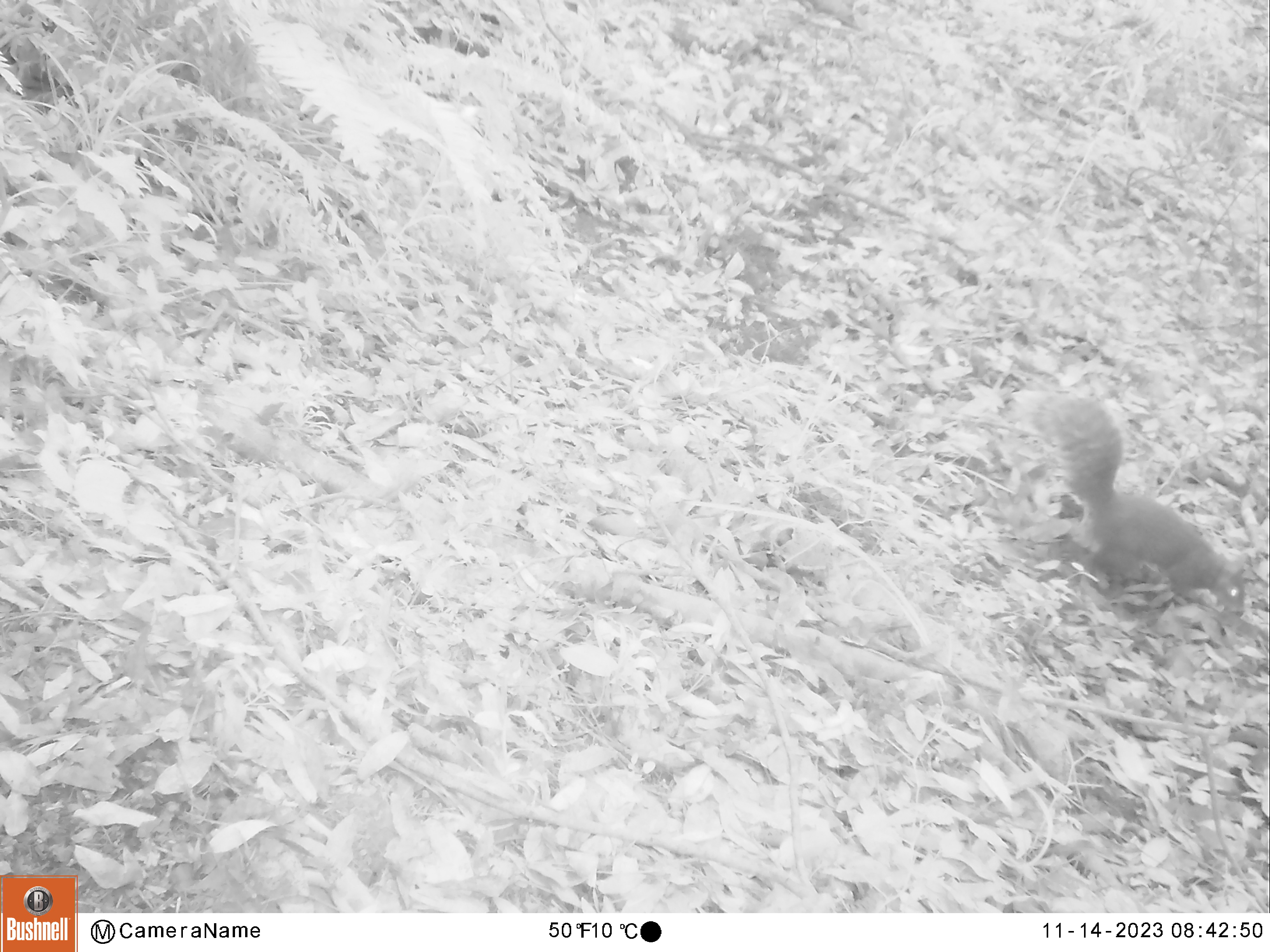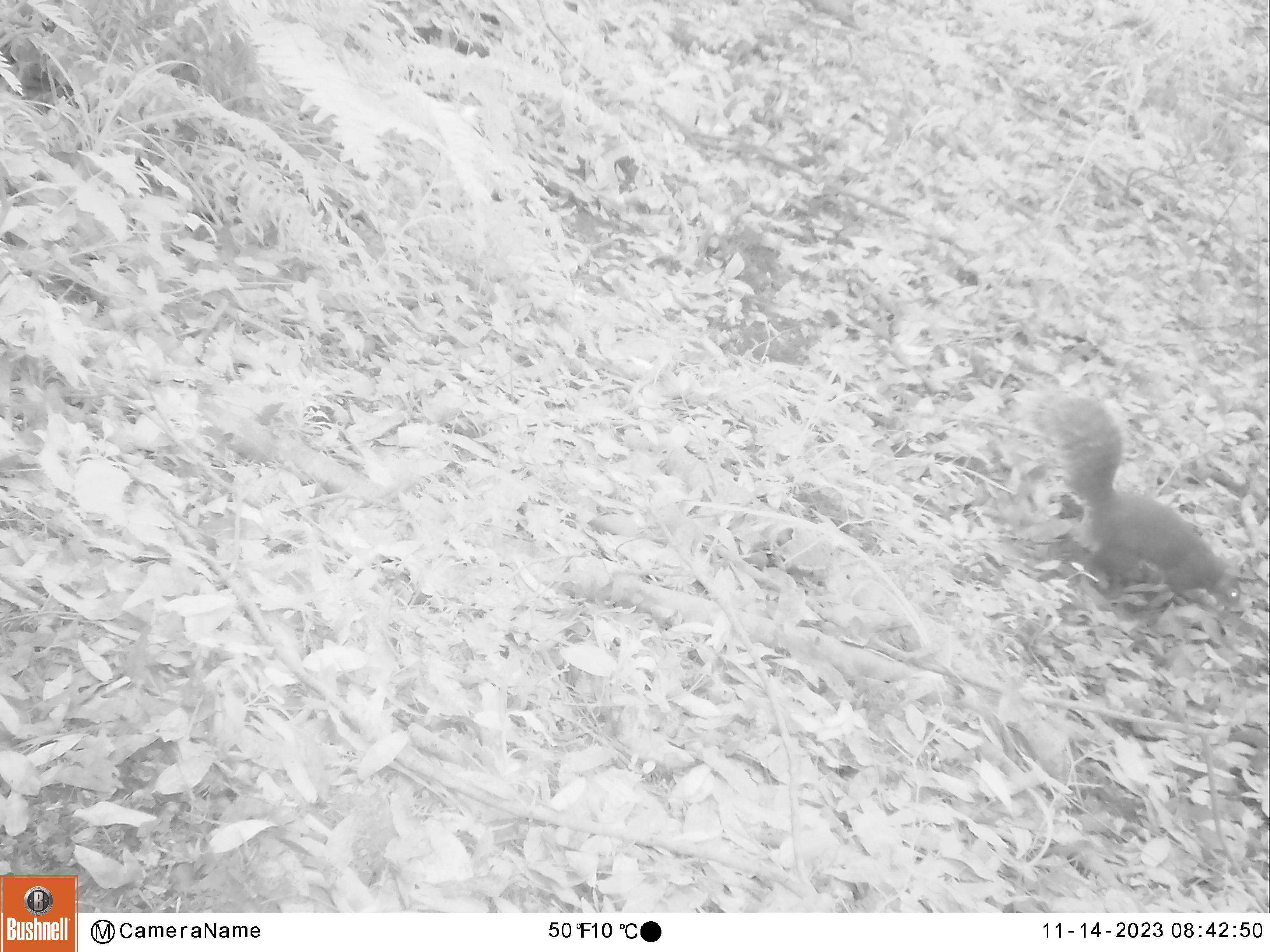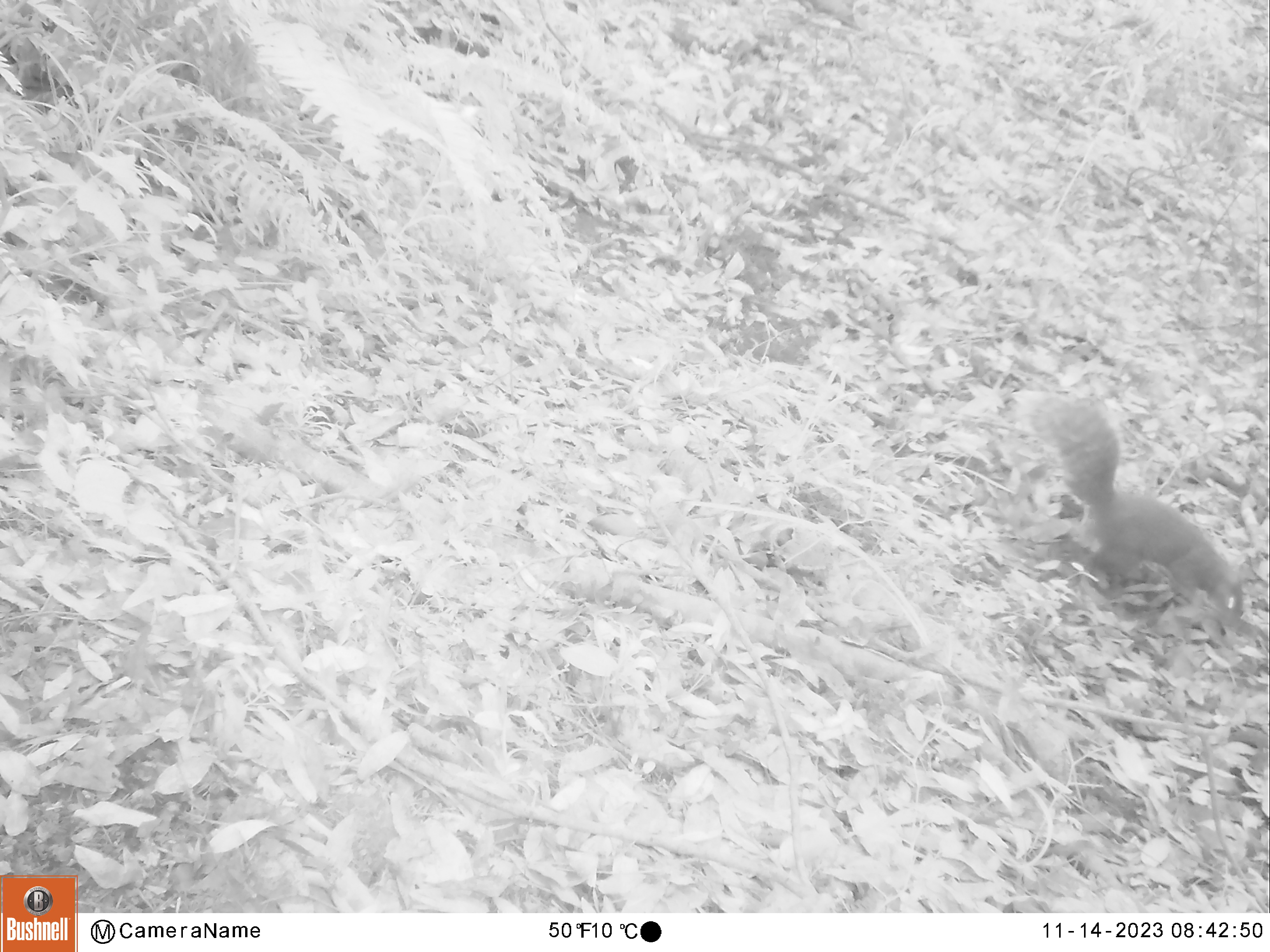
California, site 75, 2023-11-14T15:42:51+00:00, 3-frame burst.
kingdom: Animalia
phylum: Chordata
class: Mammalia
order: Rodentia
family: Sciuridae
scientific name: Sciuridae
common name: squirrel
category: unknown squirrel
Unknown squirrel (squirrel) (Sciuridae).